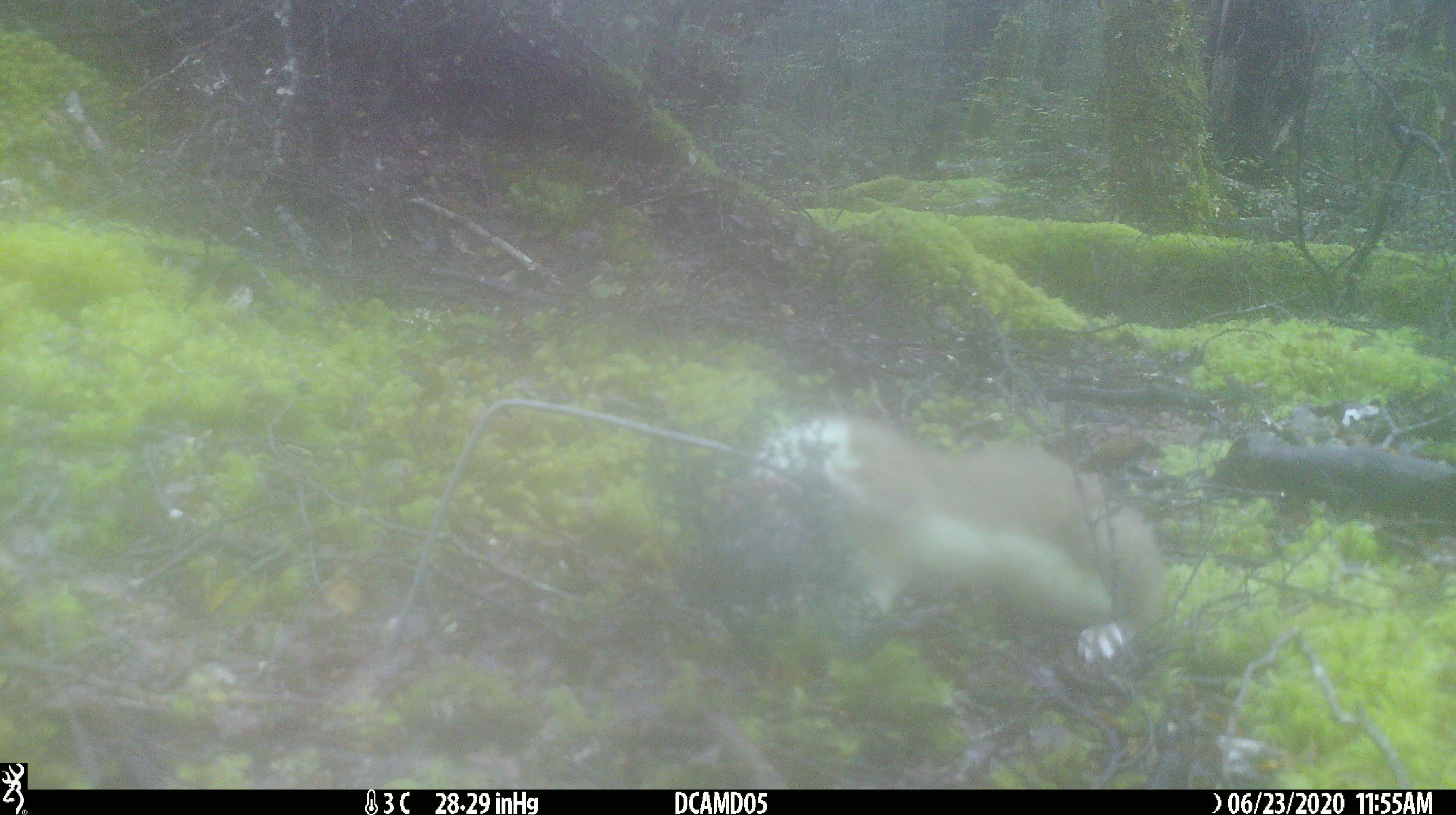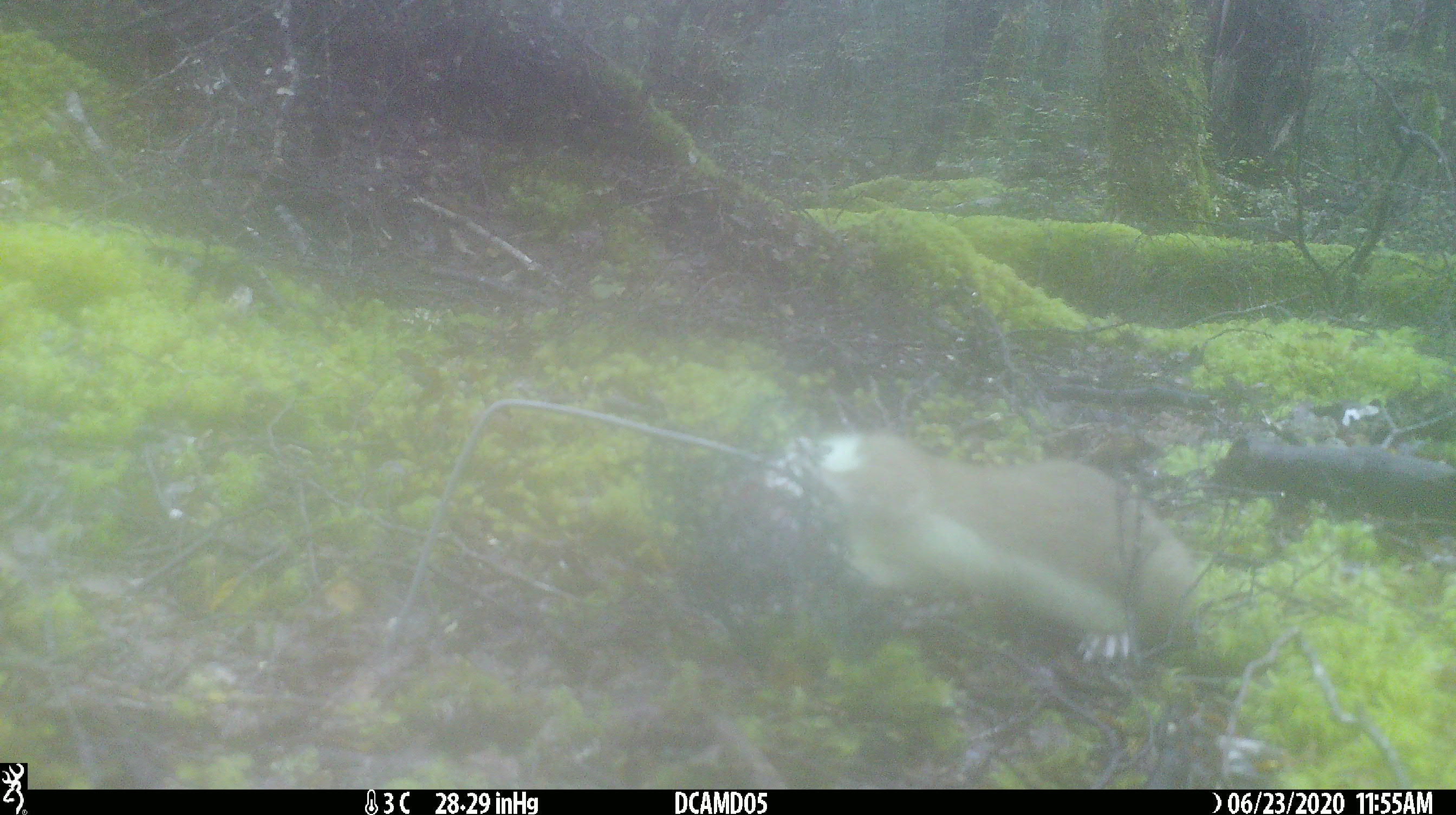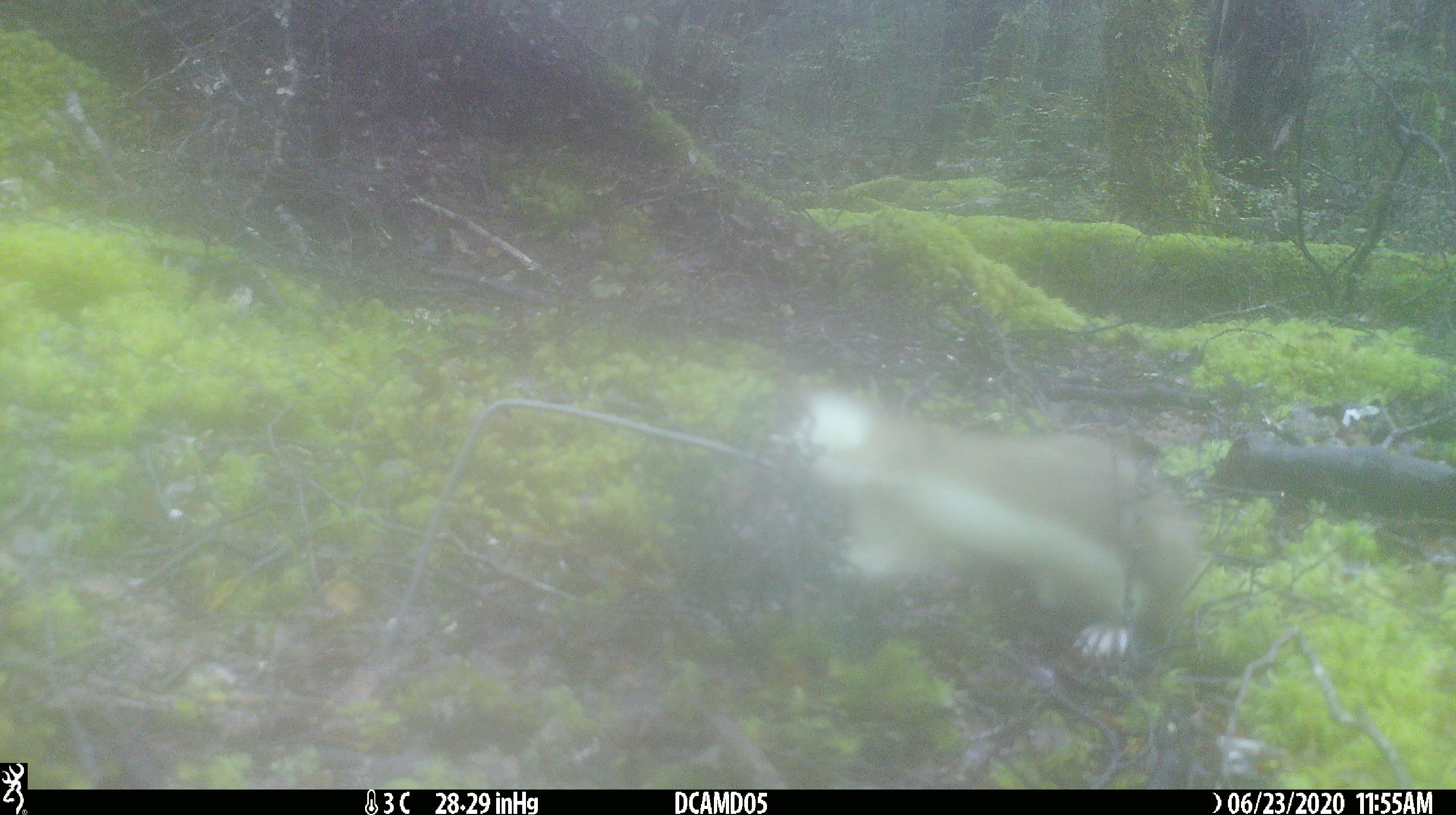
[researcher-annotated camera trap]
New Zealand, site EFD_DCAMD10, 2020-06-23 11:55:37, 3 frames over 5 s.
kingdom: Animalia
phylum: Chordata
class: Mammalia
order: Carnivora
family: Mustelidae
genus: Mustela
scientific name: Mustela erminea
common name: stoat